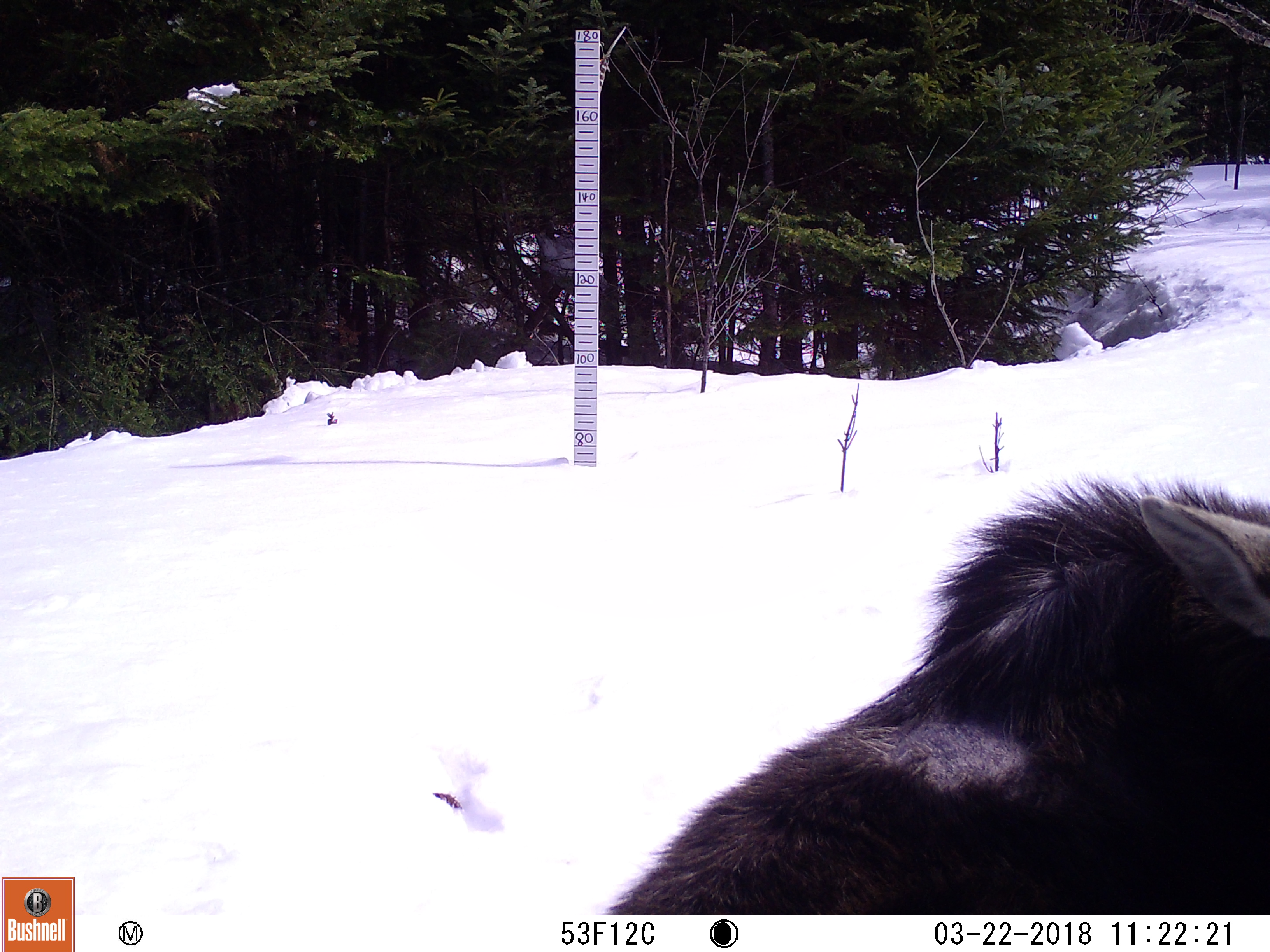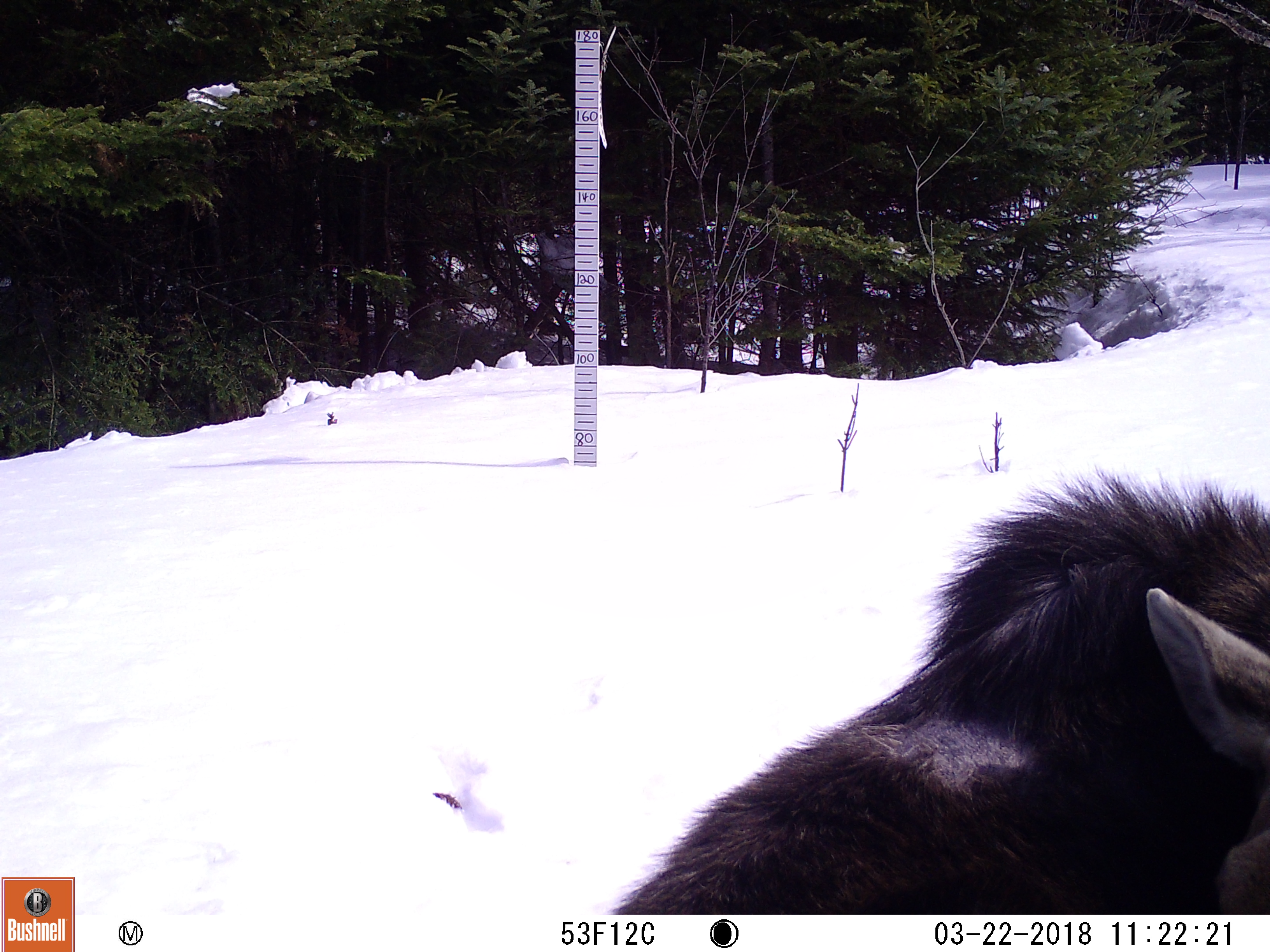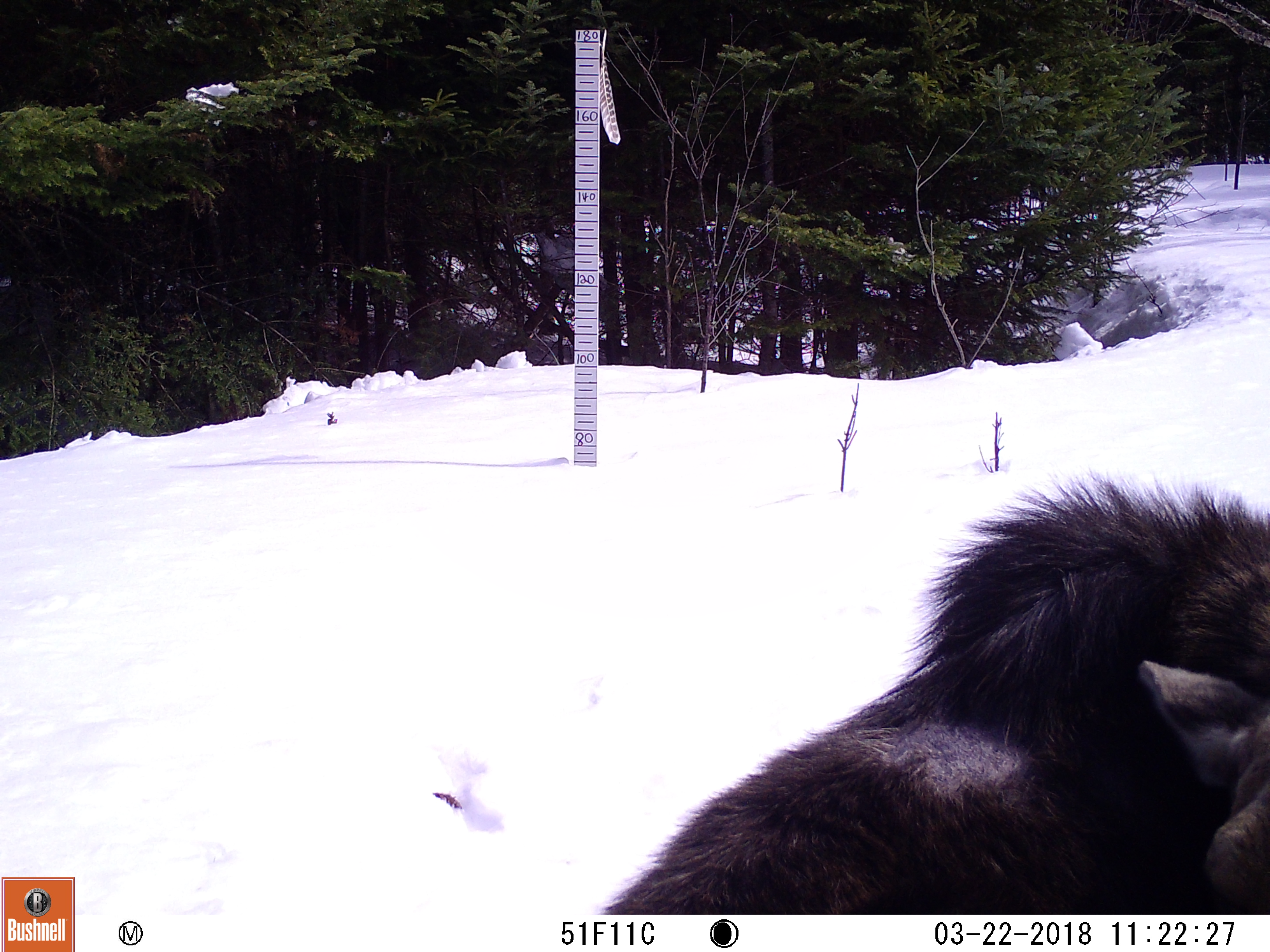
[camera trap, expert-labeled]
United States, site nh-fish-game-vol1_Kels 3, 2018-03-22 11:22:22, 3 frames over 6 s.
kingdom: Animalia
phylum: Chordata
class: Mammalia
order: Artiodactyla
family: Cervidae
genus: Alces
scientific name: Alces alces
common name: moose